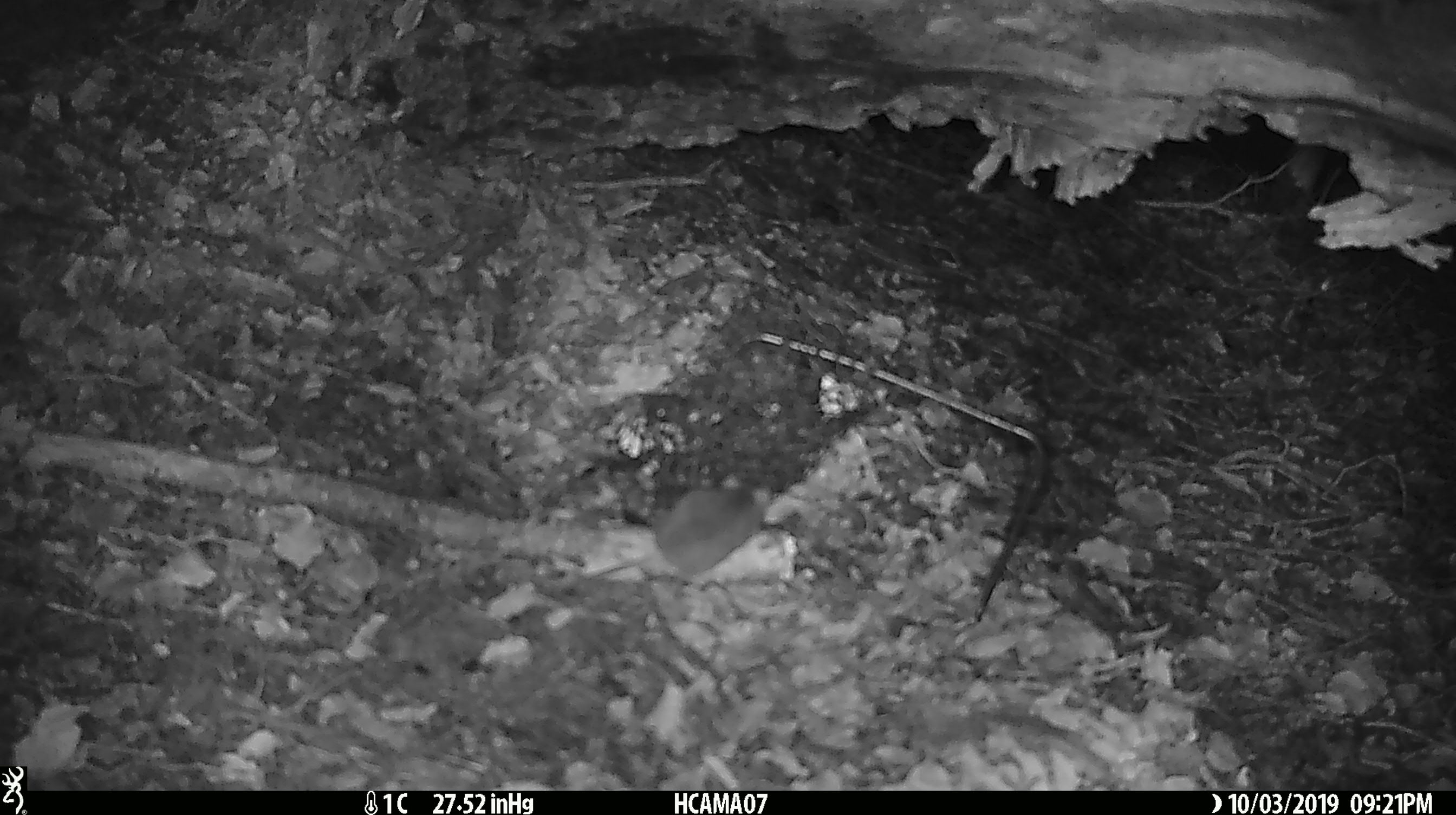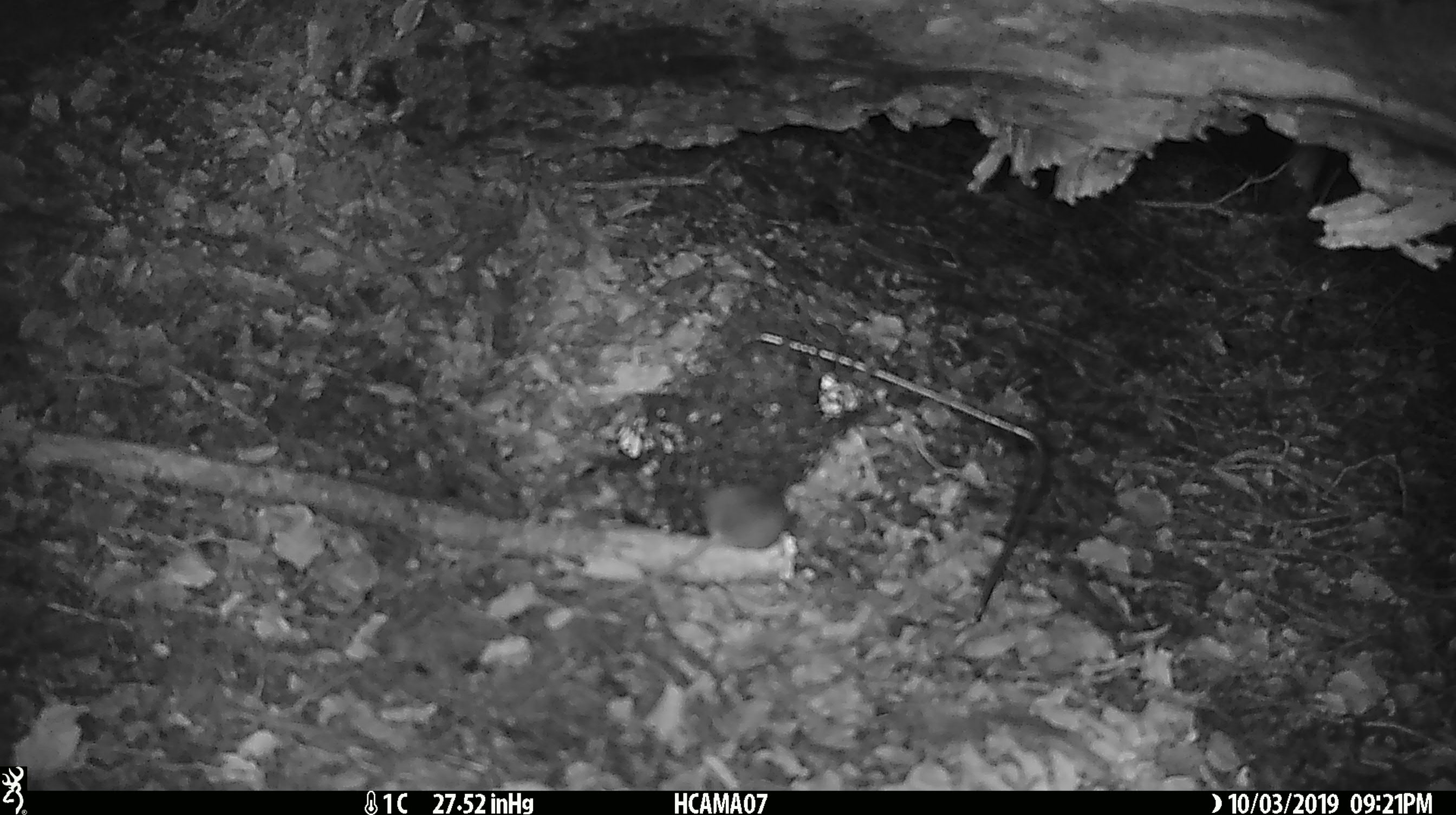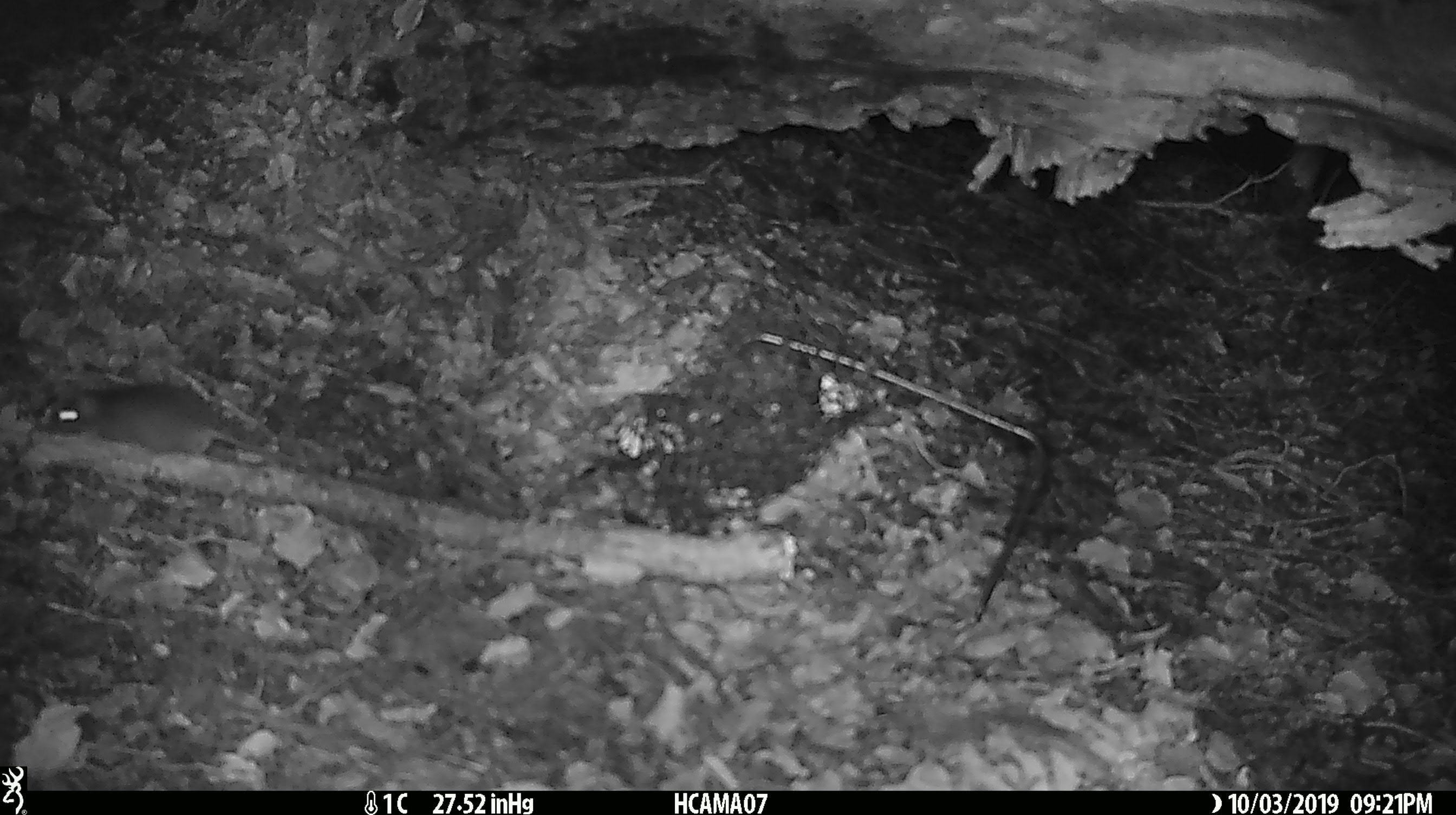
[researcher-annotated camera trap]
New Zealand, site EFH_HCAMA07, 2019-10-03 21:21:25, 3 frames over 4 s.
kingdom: Animalia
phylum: Chordata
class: Mammalia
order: Rodentia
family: Muridae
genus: Mus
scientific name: Mus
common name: mouse